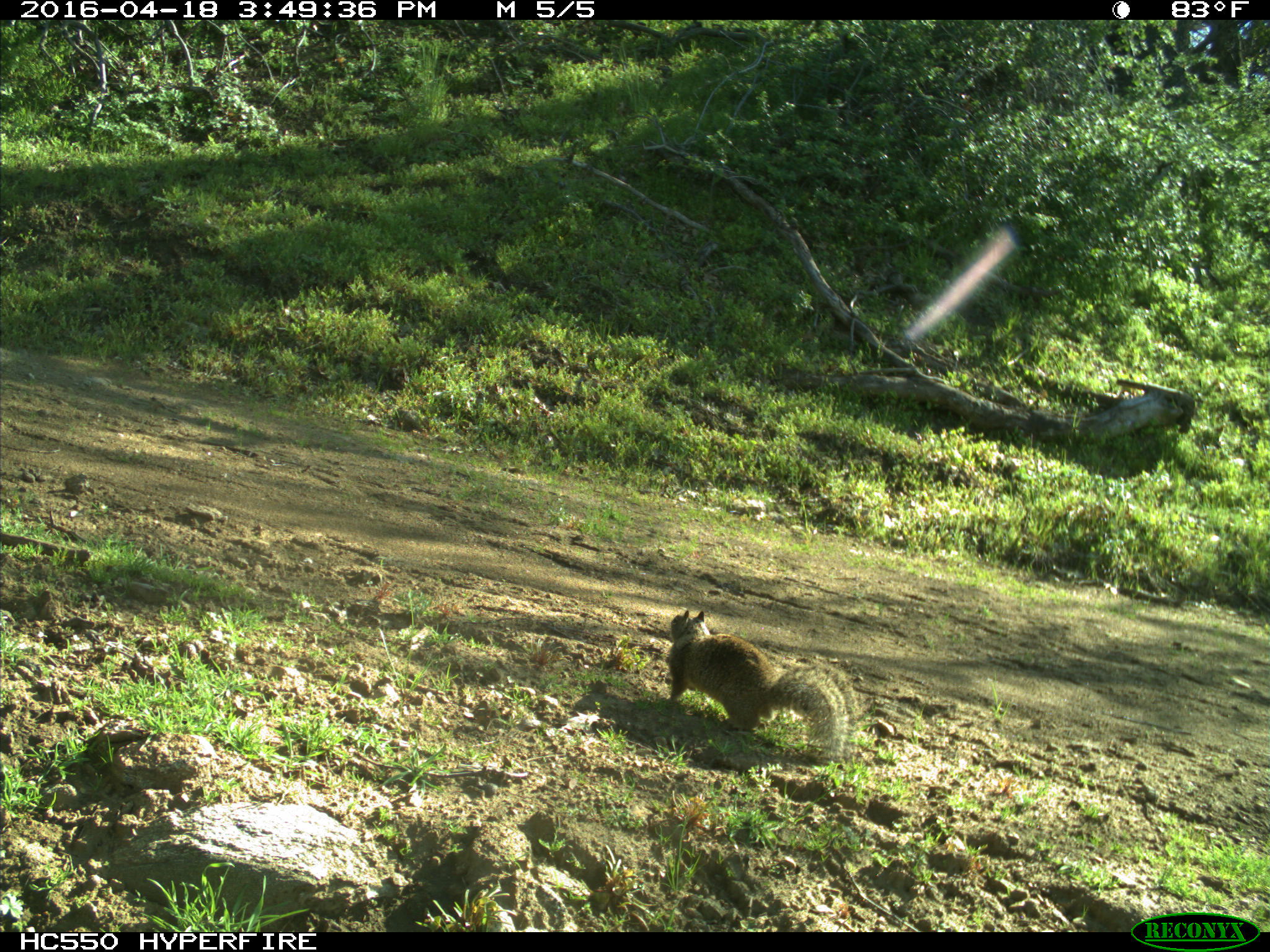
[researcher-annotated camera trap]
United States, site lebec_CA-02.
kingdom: Animalia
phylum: Chordata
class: Mammalia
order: Rodentia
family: Sciuridae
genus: Otospermophilus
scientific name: Otospermophilus beecheyi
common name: california ground squirrel